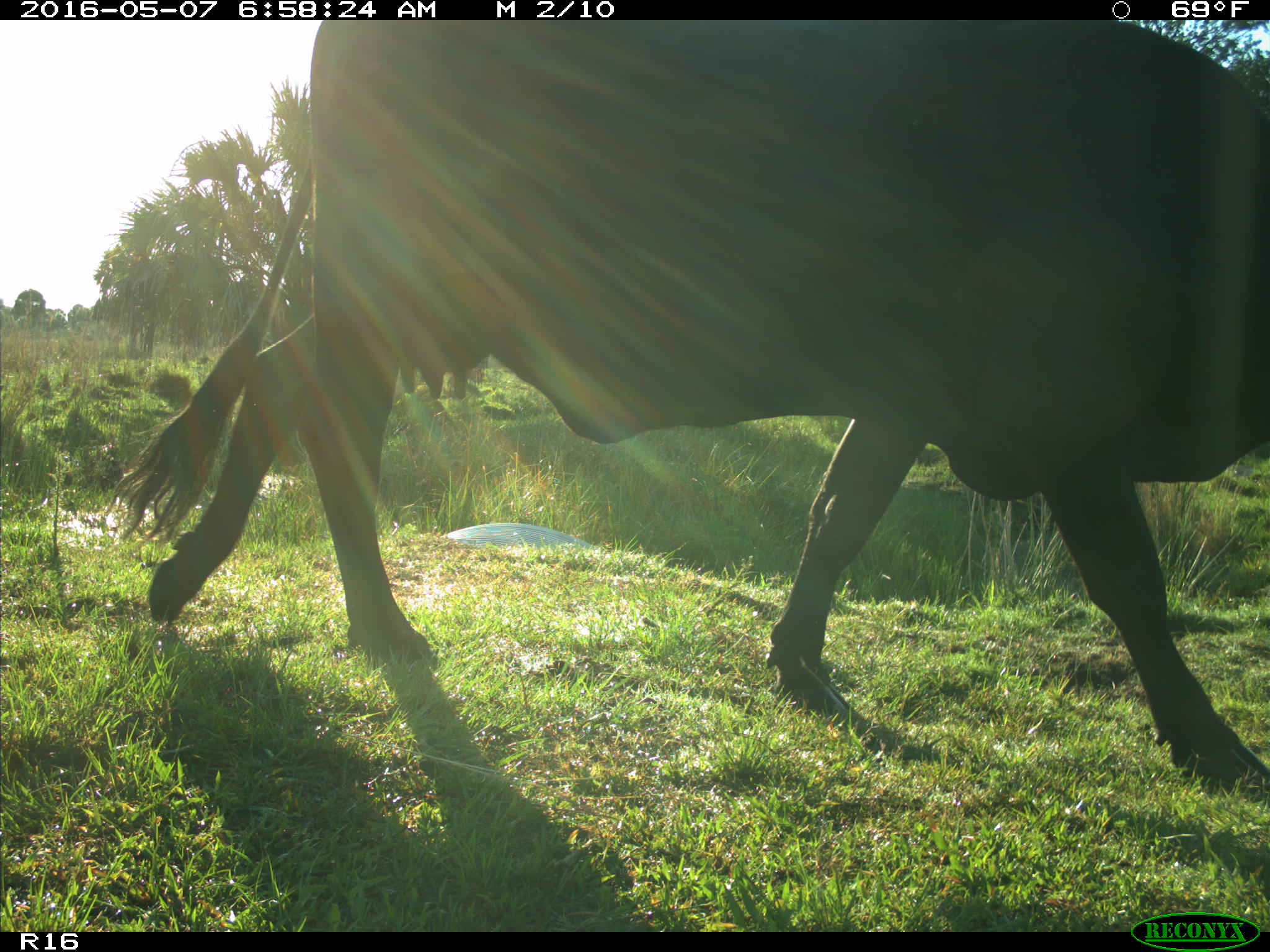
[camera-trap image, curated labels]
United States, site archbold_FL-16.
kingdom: Animalia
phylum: Chordata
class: Mammalia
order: Artiodactyla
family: Bovidae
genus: Bos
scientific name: Bos taurus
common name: domestic cow